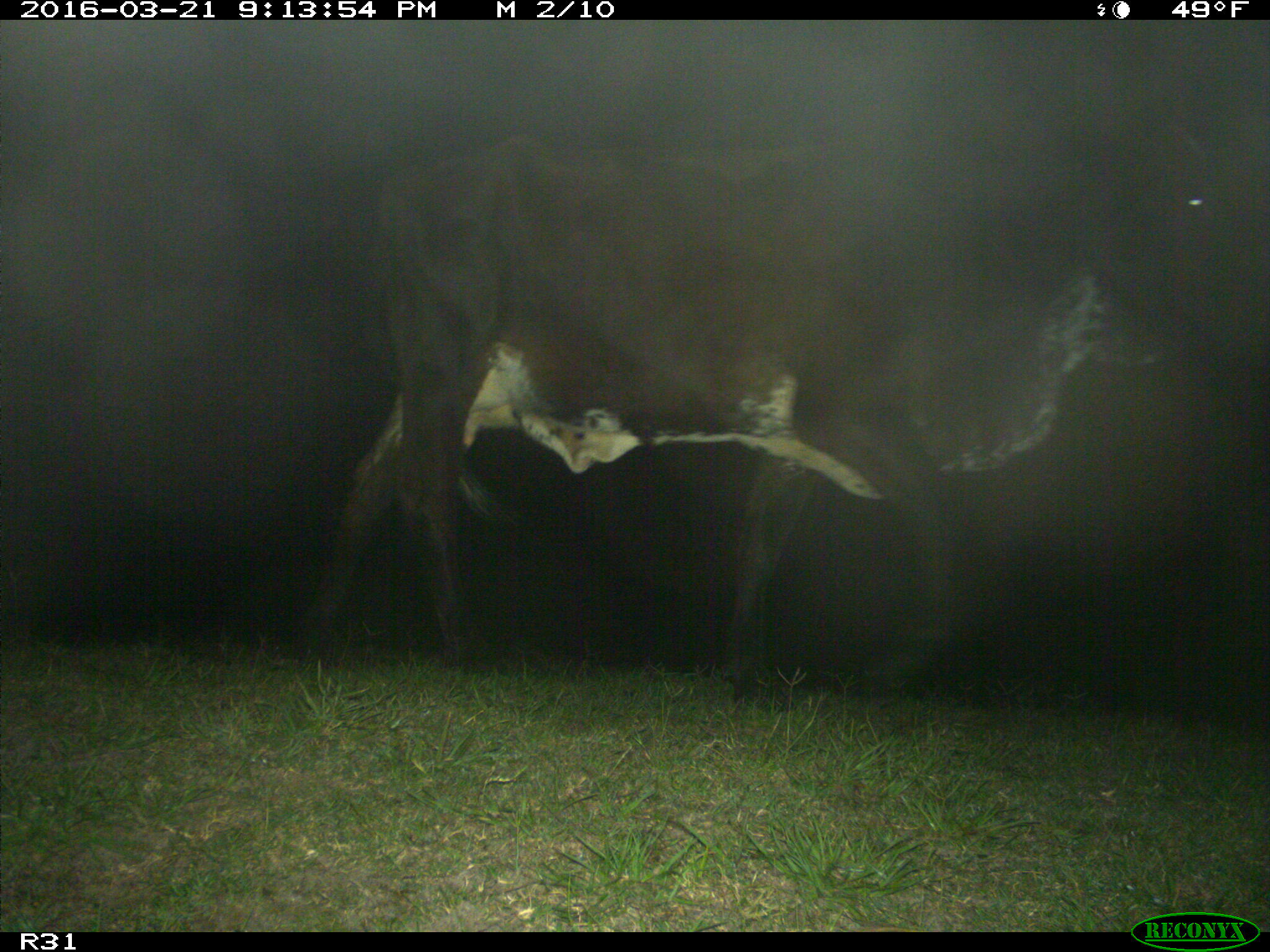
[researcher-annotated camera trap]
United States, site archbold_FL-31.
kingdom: Animalia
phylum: Chordata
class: Mammalia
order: Artiodactyla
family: Bovidae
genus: Bos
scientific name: Bos taurus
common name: domestic cow